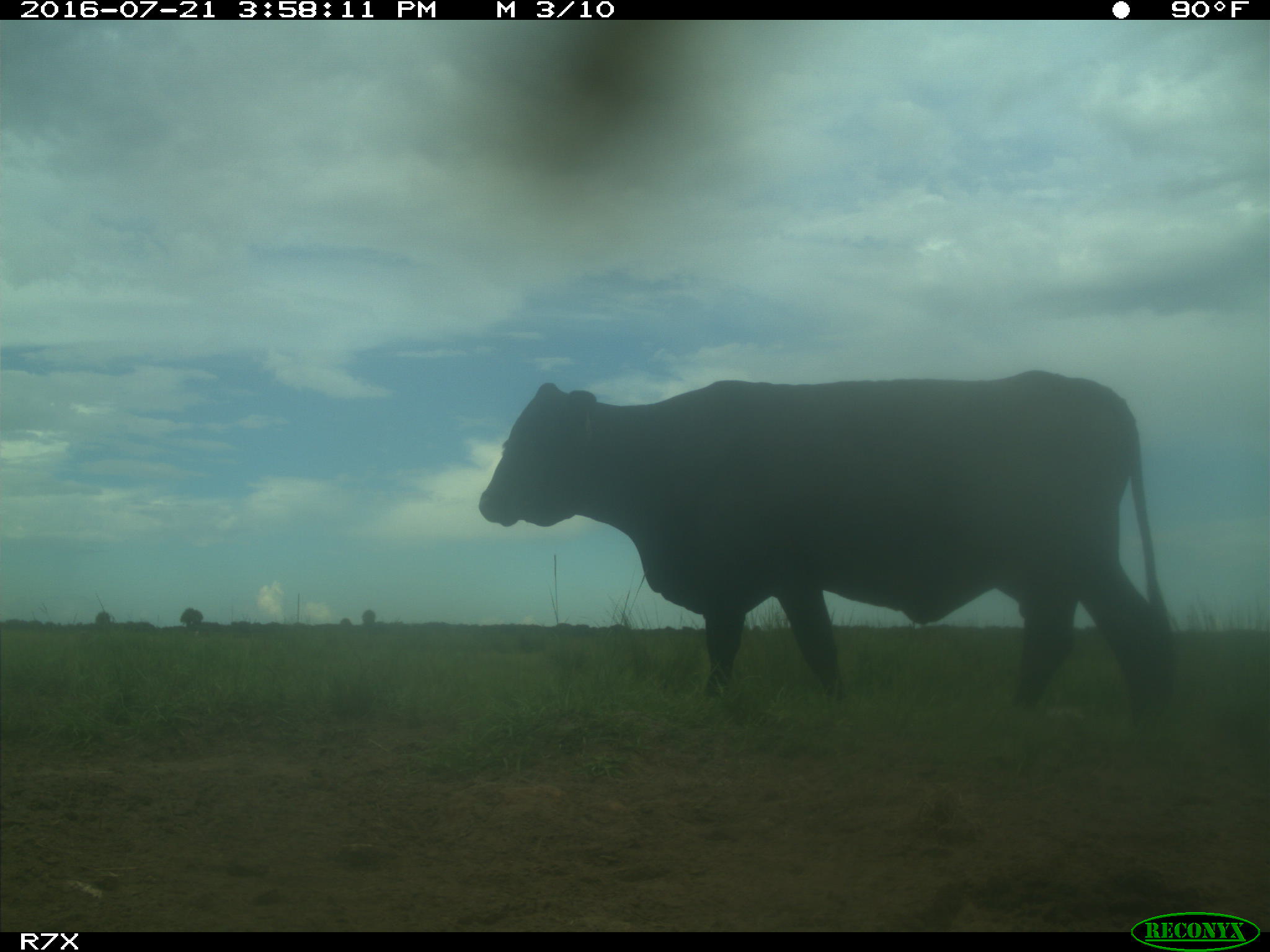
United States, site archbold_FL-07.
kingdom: Animalia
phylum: Chordata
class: Mammalia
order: Artiodactyla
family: Bovidae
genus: Bos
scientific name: Bos taurus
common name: domestic cow